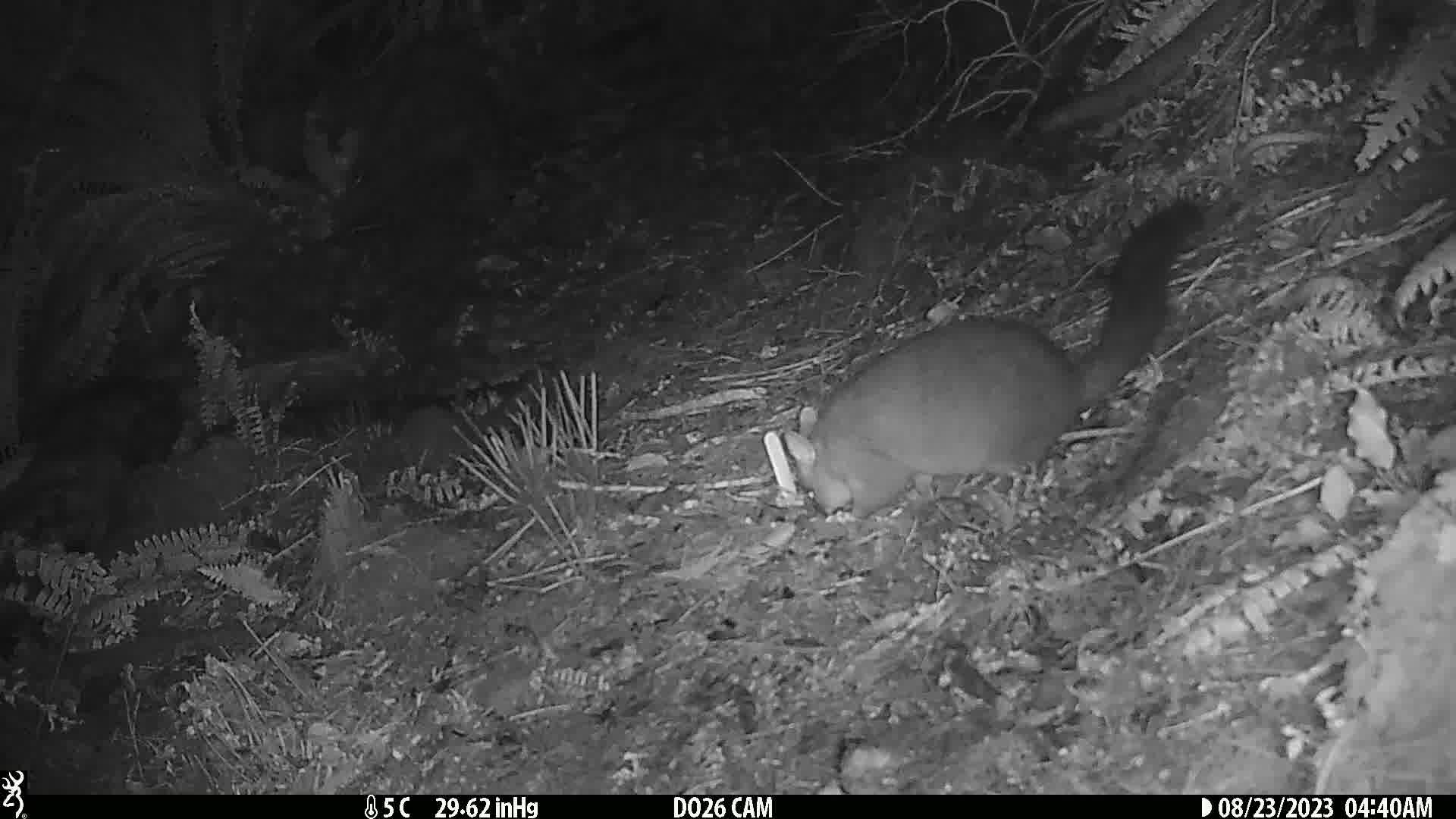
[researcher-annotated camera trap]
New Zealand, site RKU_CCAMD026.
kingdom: Animalia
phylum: Chordata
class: Mammalia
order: Diprotodontia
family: Phalangeridae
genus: Trichosurus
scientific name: Trichosurus vulpecula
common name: common brushtail possum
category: possum